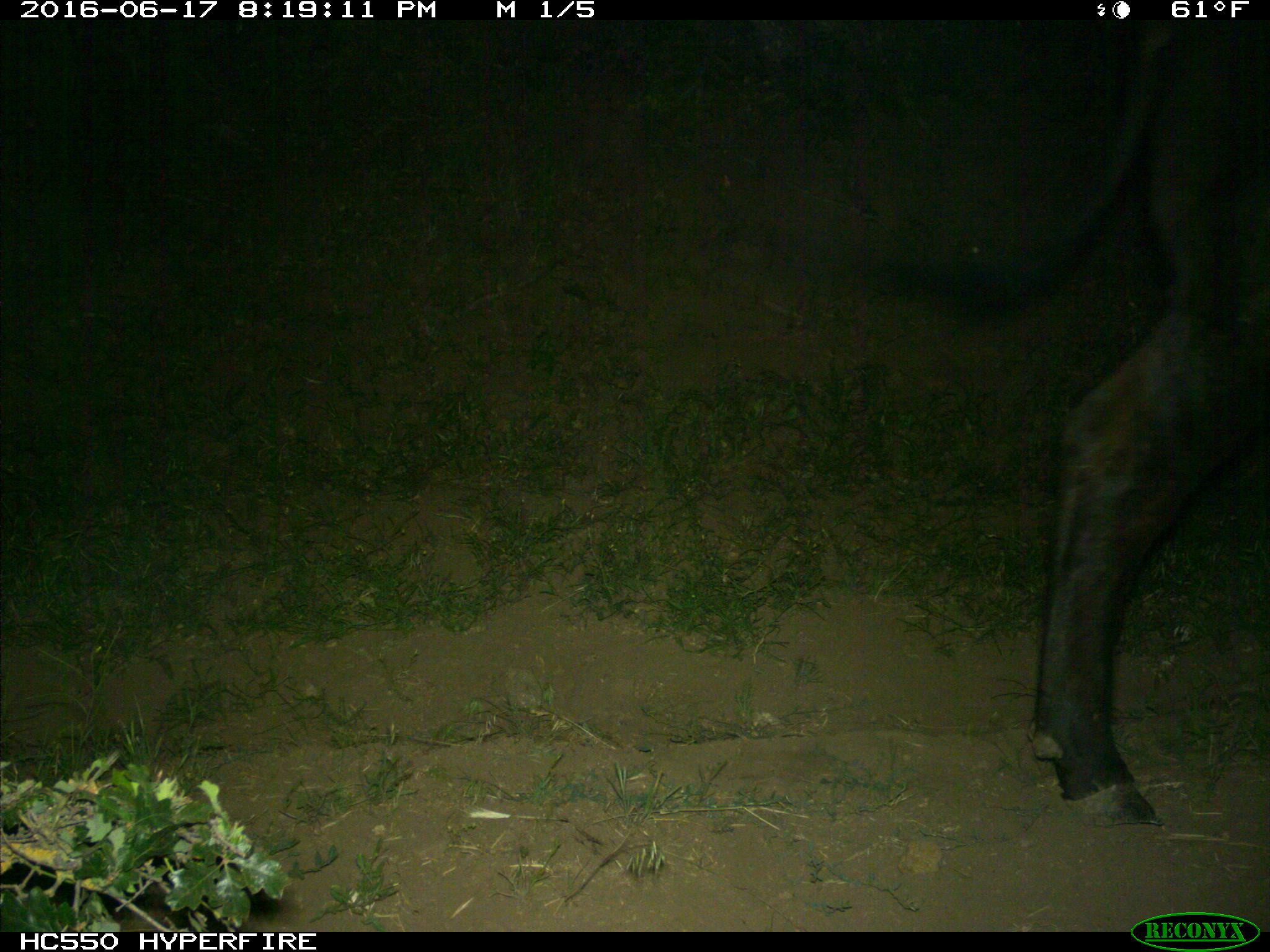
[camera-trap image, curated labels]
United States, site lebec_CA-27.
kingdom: Animalia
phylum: Chordata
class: Mammalia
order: Artiodactyla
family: Bovidae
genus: Bos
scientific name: Bos taurus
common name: domestic cow